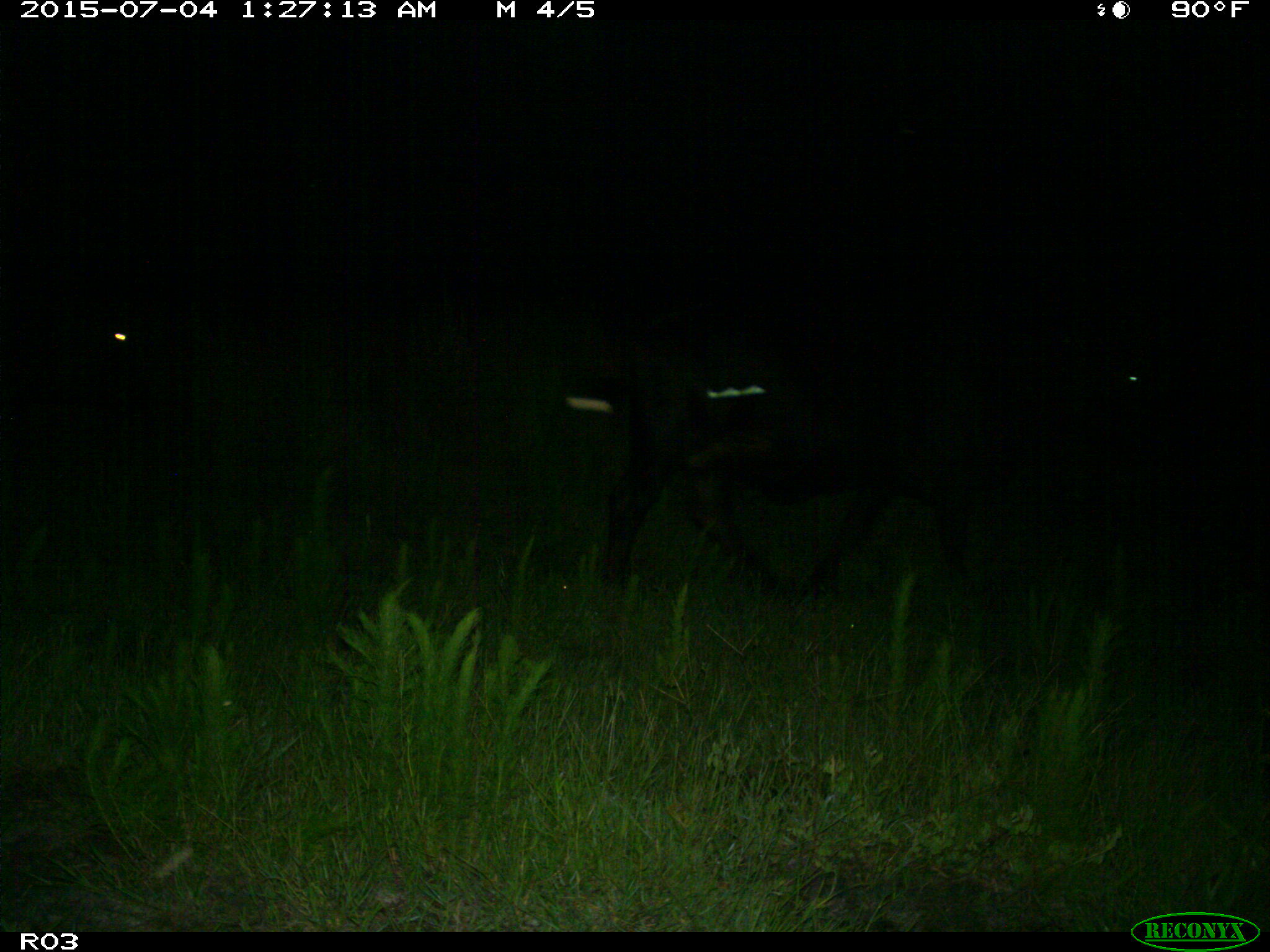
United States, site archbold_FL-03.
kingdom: Animalia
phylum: Chordata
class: Mammalia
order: Artiodactyla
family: Bovidae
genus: Bos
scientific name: Bos taurus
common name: domestic cow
Bos taurus (domestic cow).